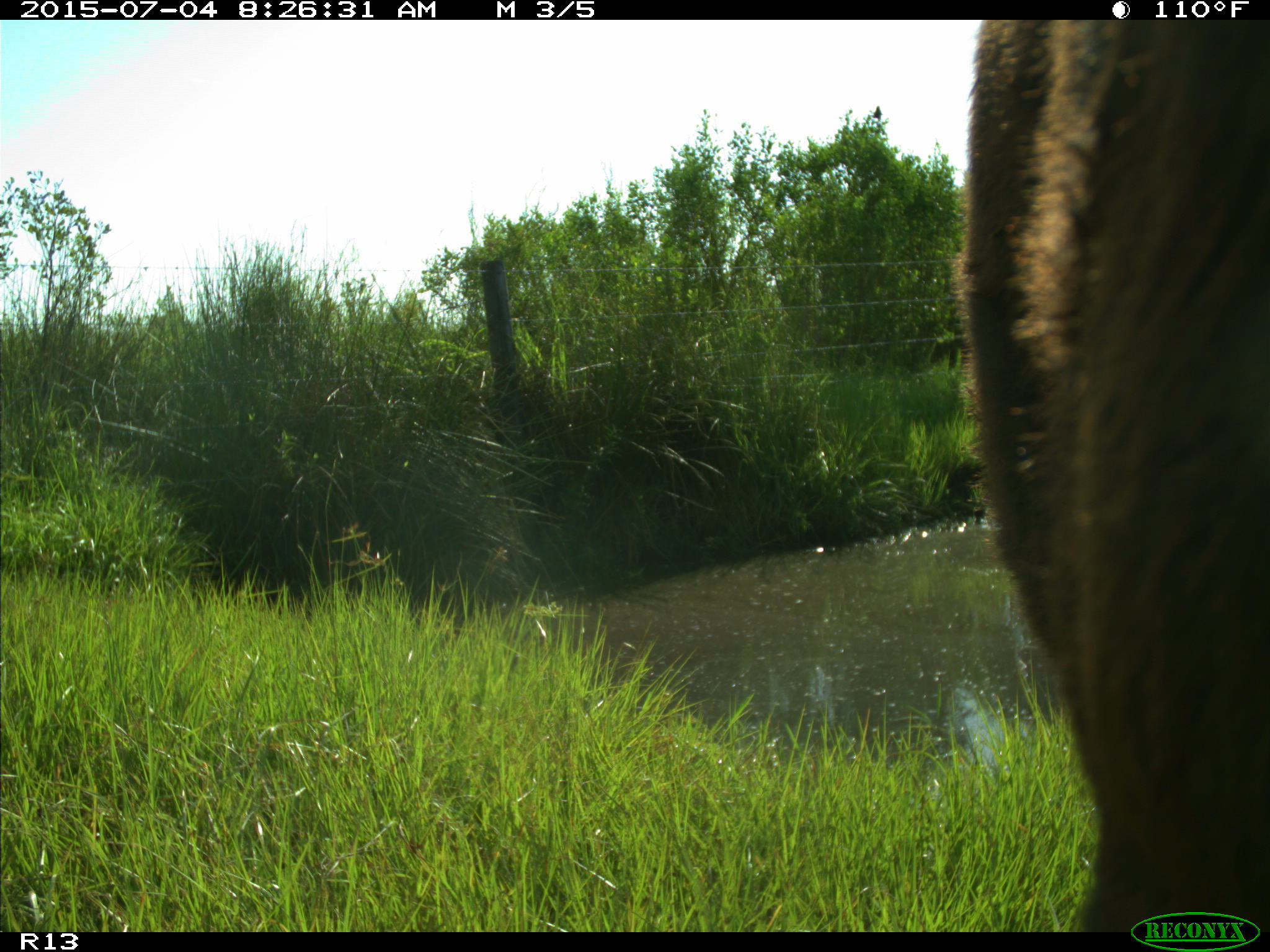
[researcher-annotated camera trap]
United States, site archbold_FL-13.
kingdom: Animalia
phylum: Chordata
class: Mammalia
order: Artiodactyla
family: Bovidae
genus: Bos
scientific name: Bos taurus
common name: domestic cow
Bos taurus (domestic cow).